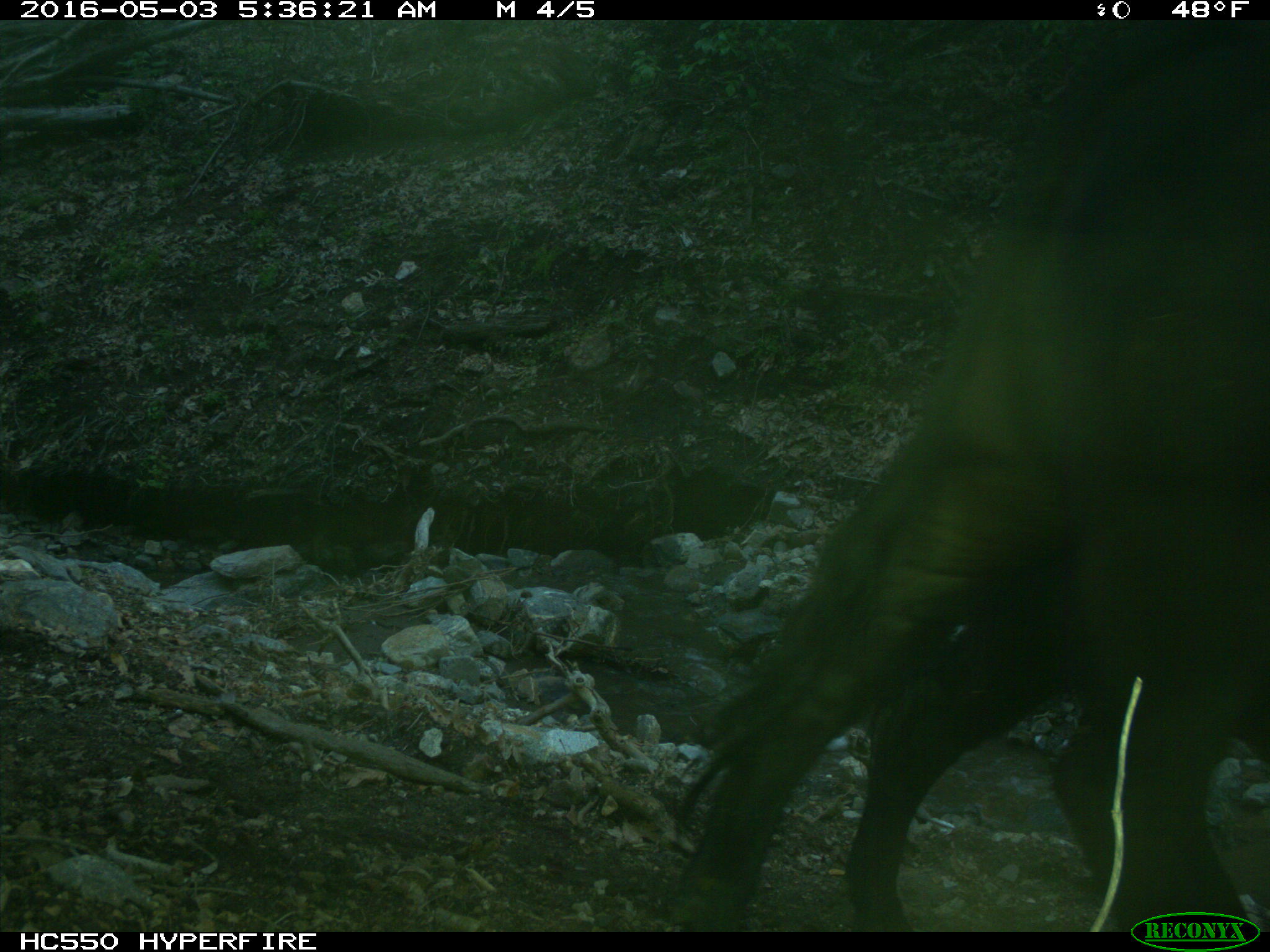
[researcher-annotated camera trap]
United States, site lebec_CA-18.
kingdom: Animalia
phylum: Chordata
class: Mammalia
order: Artiodactyla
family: Bovidae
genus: Bos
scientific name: Bos taurus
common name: domestic cow